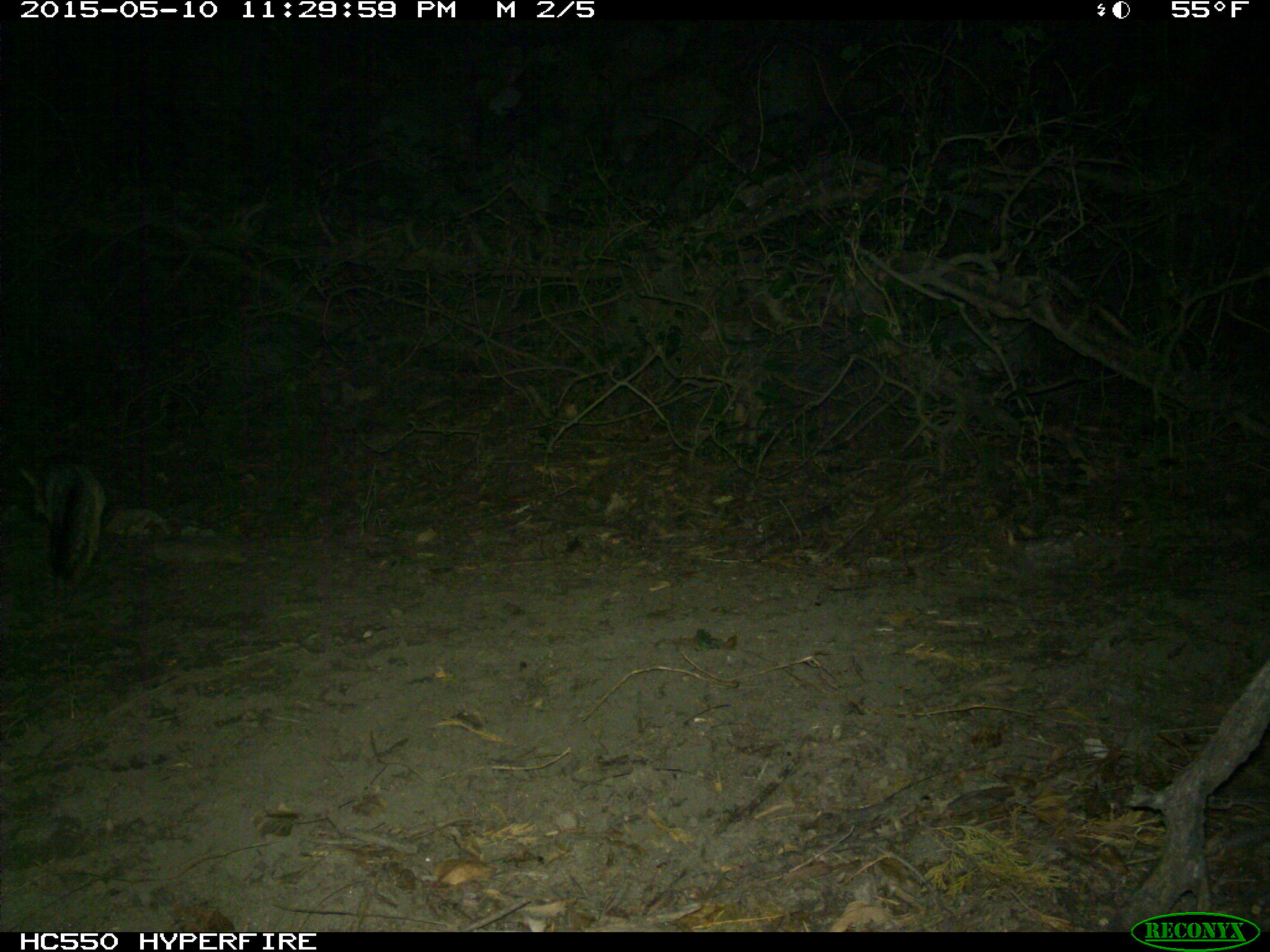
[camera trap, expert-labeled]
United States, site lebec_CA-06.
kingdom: Animalia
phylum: Chordata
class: Mammalia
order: Carnivora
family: Canidae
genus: Urocyon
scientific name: Urocyon cinereoargenteus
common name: gray fox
Urocyon cinereoargenteus (gray fox).